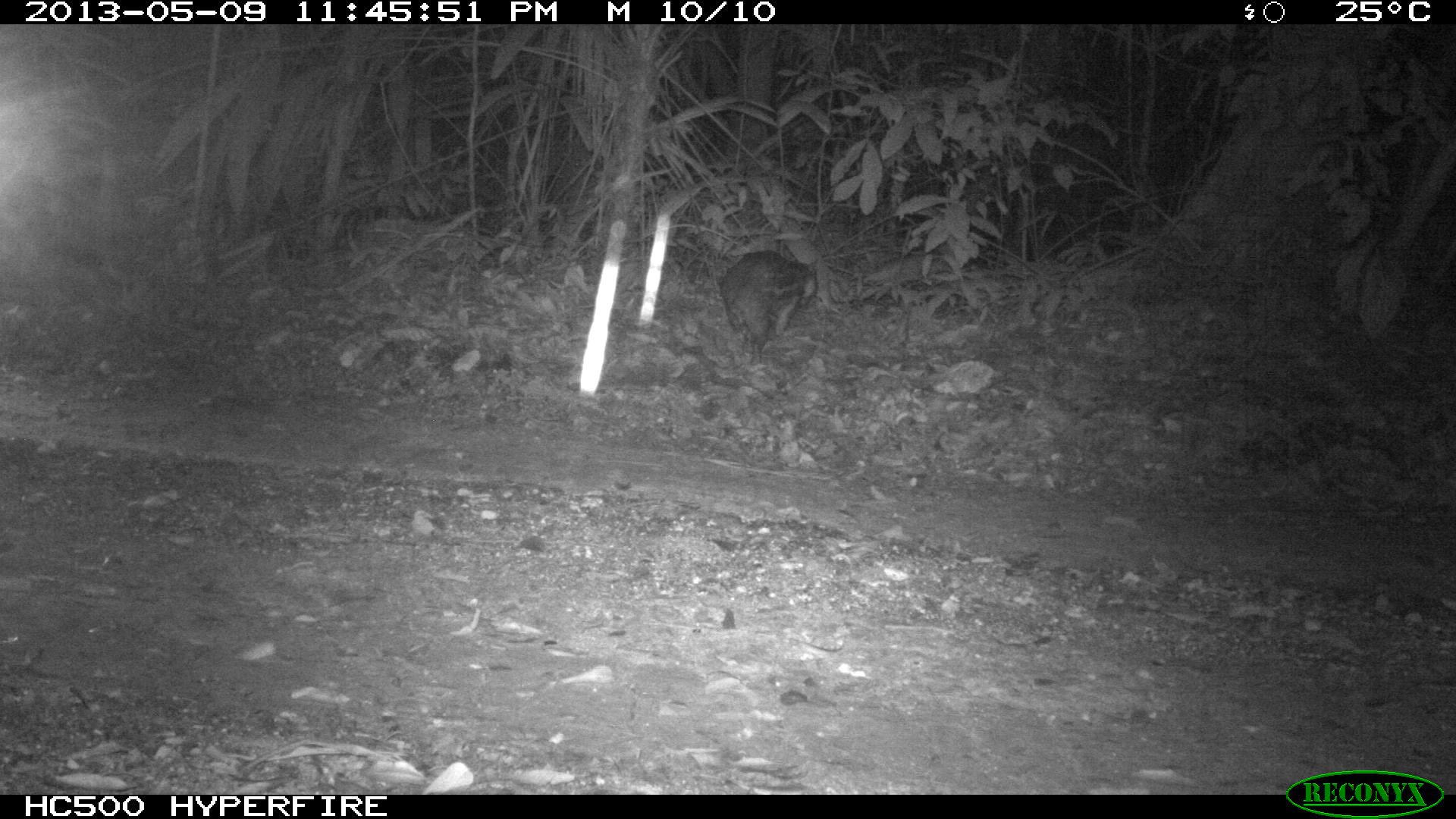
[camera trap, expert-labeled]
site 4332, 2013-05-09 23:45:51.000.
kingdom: Animalia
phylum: Chordata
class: Mammalia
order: Rodentia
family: Cuniculidae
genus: Cuniculus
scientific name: Cuniculus paca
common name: lowland paca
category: agouti paca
Agouti paca (lowland paca) (Cuniculus paca), count 1.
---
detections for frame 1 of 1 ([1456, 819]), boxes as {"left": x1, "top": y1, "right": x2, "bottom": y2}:
agouti paca: {"left": 720, "top": 249, "right": 818, "bottom": 365}